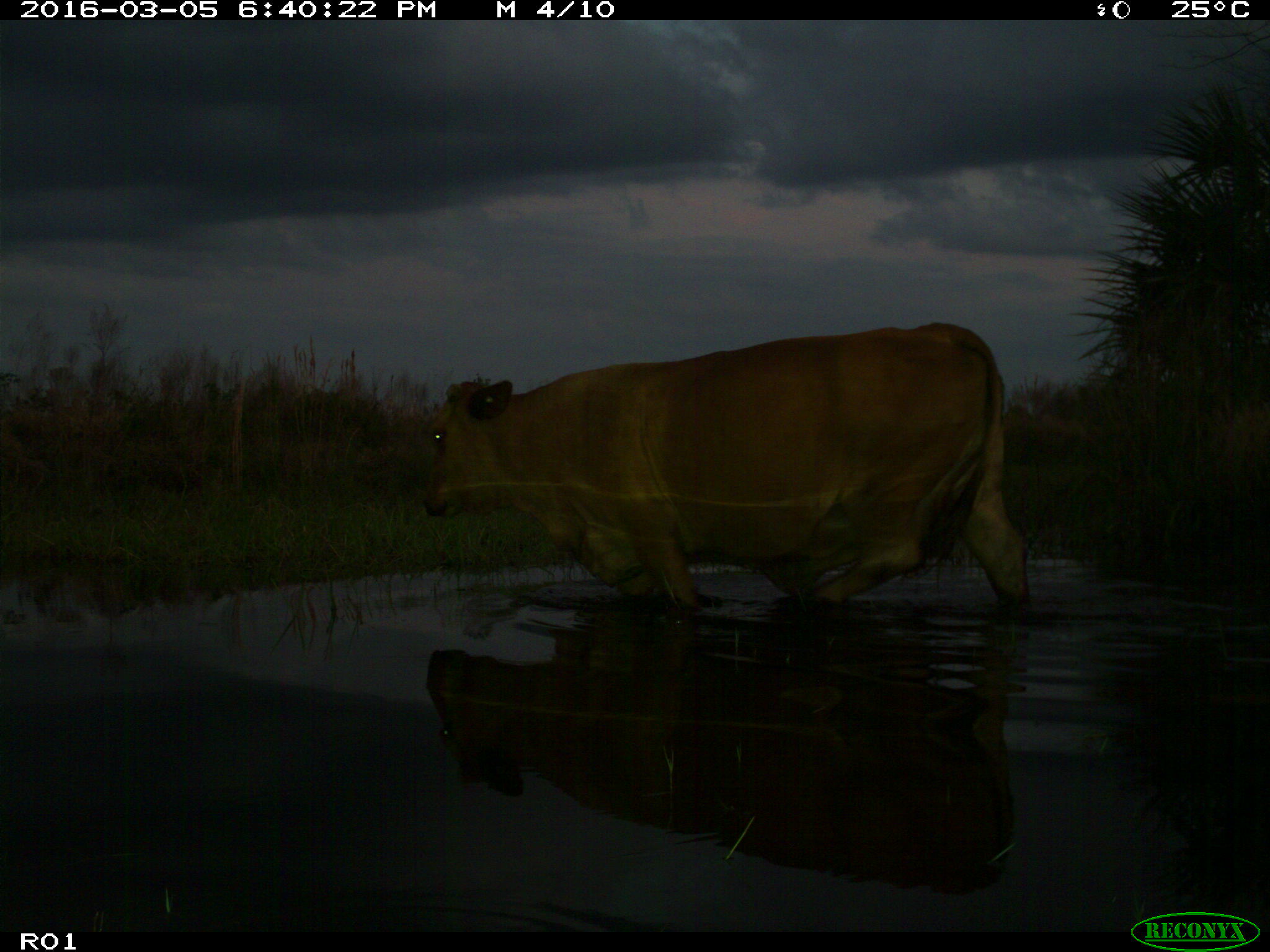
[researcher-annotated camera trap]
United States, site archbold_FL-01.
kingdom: Animalia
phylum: Chordata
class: Mammalia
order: Artiodactyla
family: Bovidae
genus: Bos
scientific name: Bos taurus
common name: domestic cow